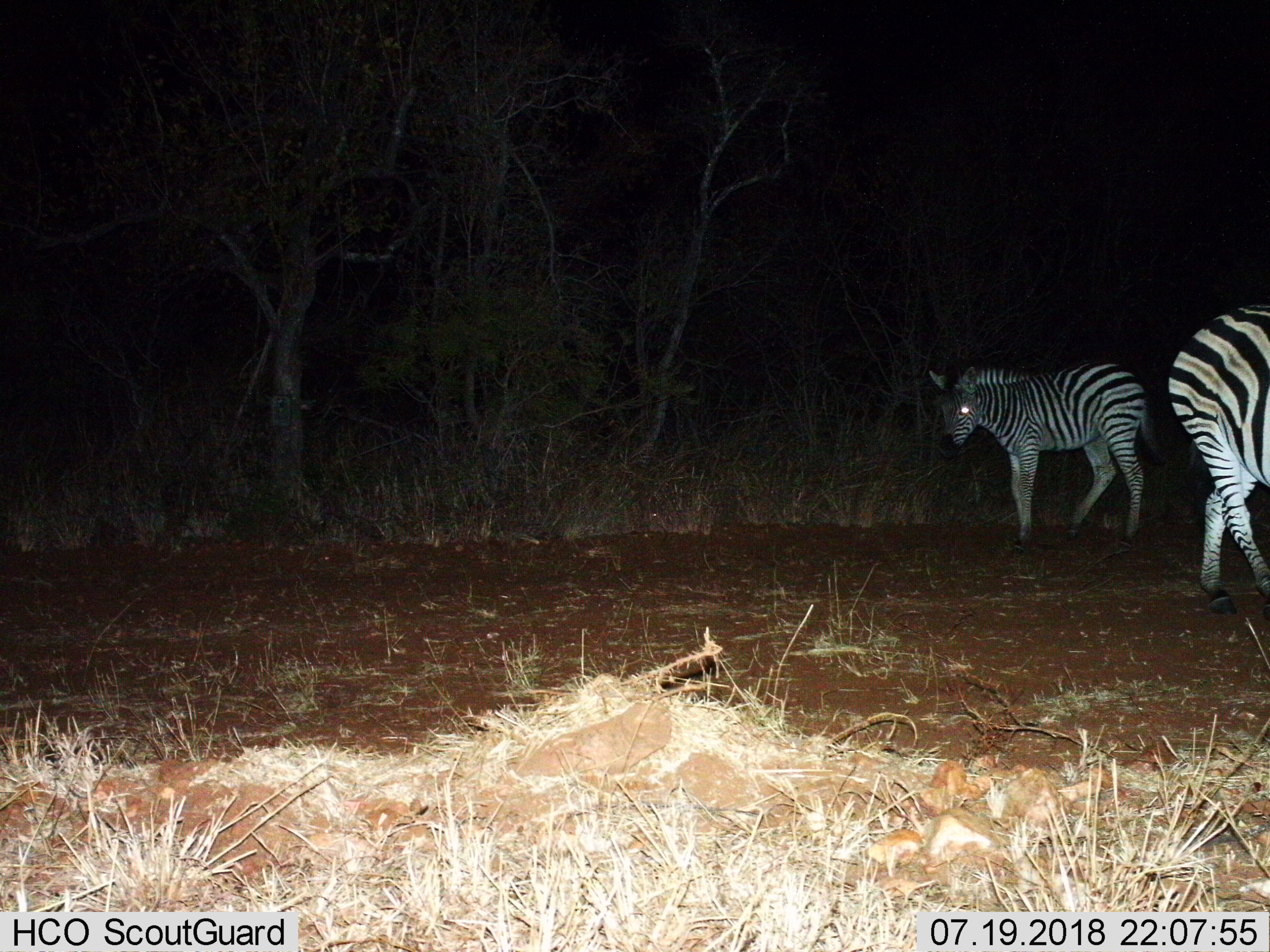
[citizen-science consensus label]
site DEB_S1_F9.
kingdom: Animalia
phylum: Chordata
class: Mammalia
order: Perissodactyla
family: Equidae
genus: Equus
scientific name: Equus quagga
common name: plains zebra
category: zebraplains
Zebraplains (plains zebra) (Equus quagga), count 2. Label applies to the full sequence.